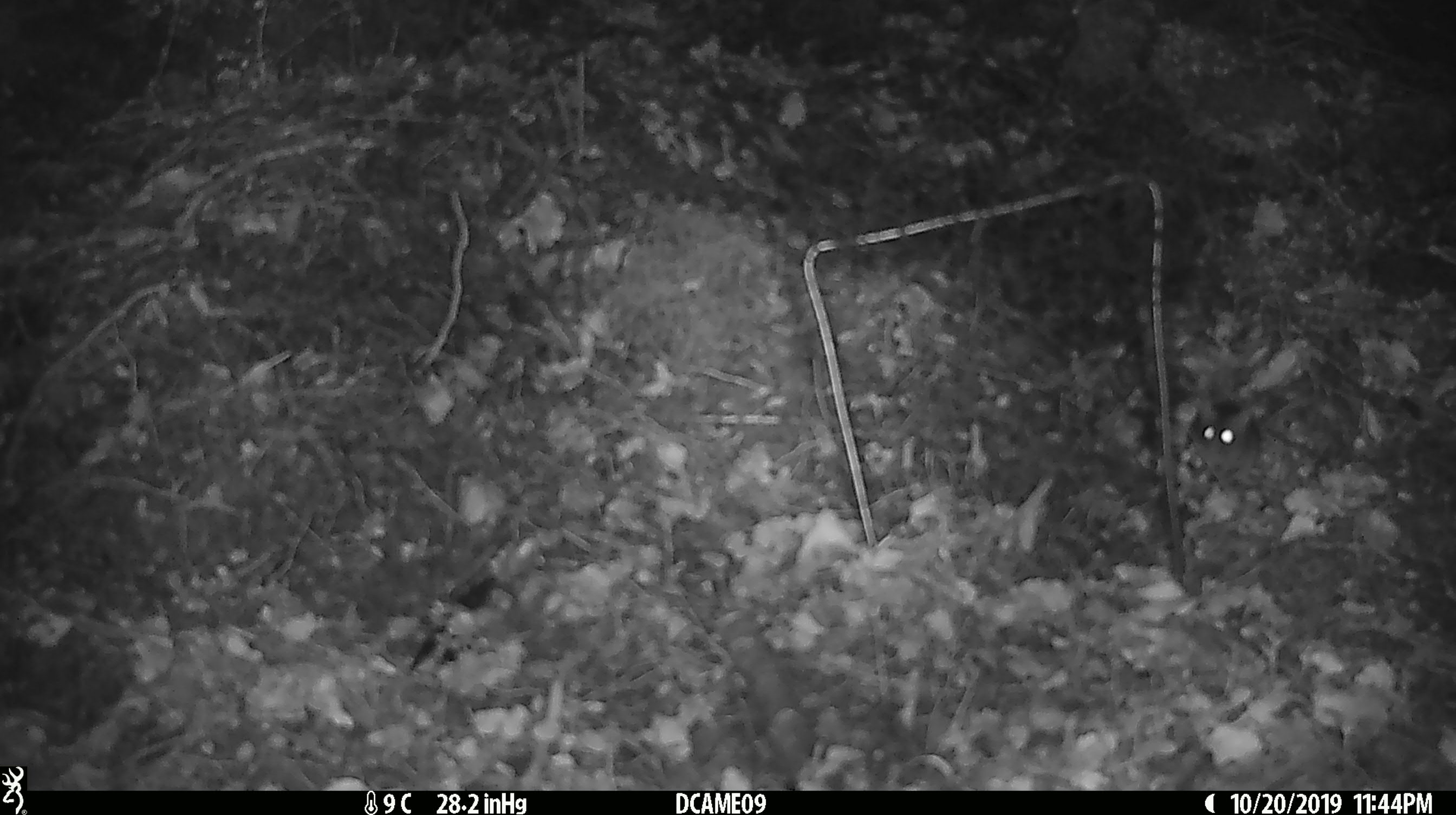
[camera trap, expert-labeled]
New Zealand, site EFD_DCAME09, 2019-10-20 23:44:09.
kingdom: Animalia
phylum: Chordata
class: Mammalia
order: Rodentia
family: Muridae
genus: Mus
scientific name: Mus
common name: mouse